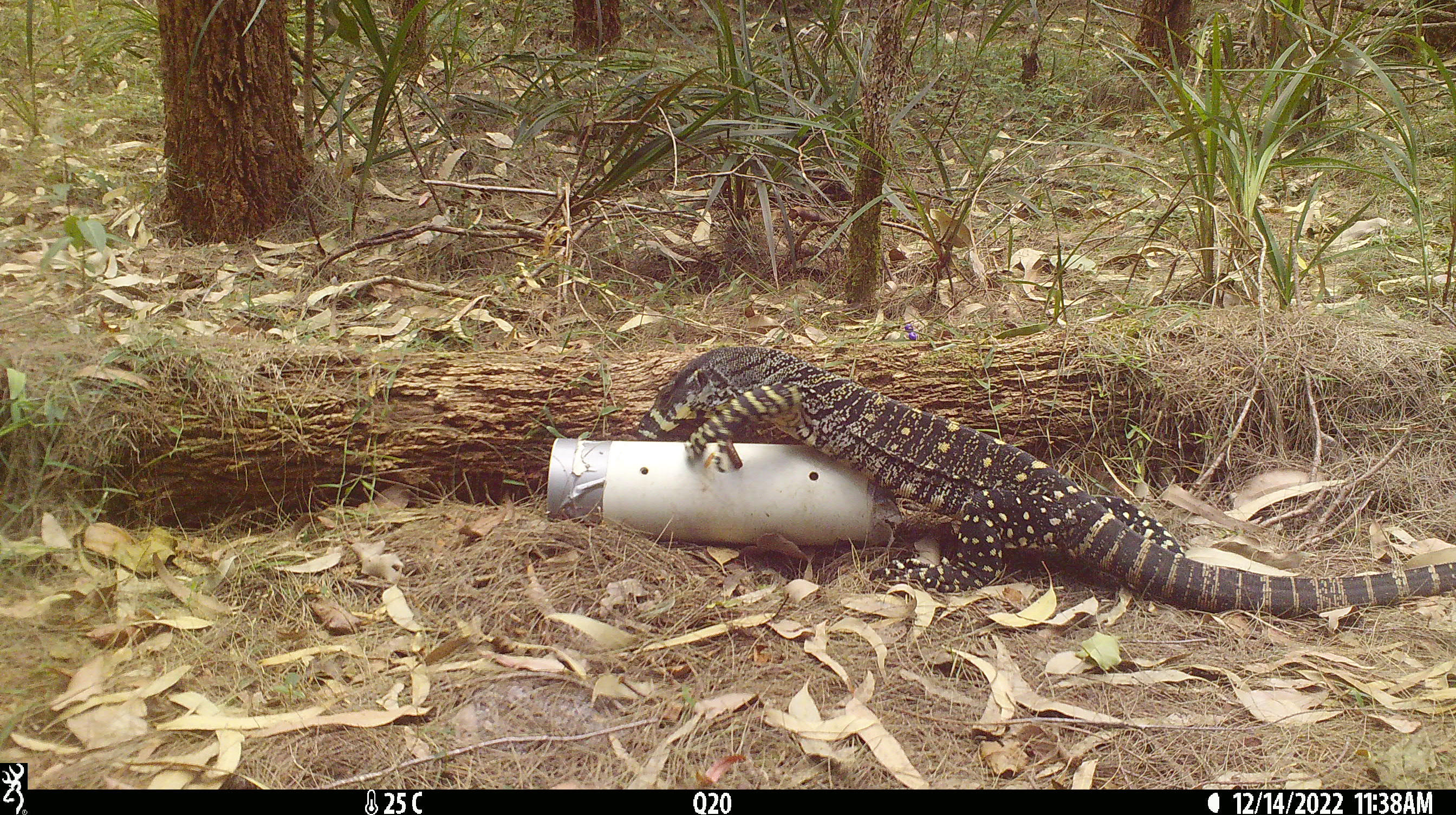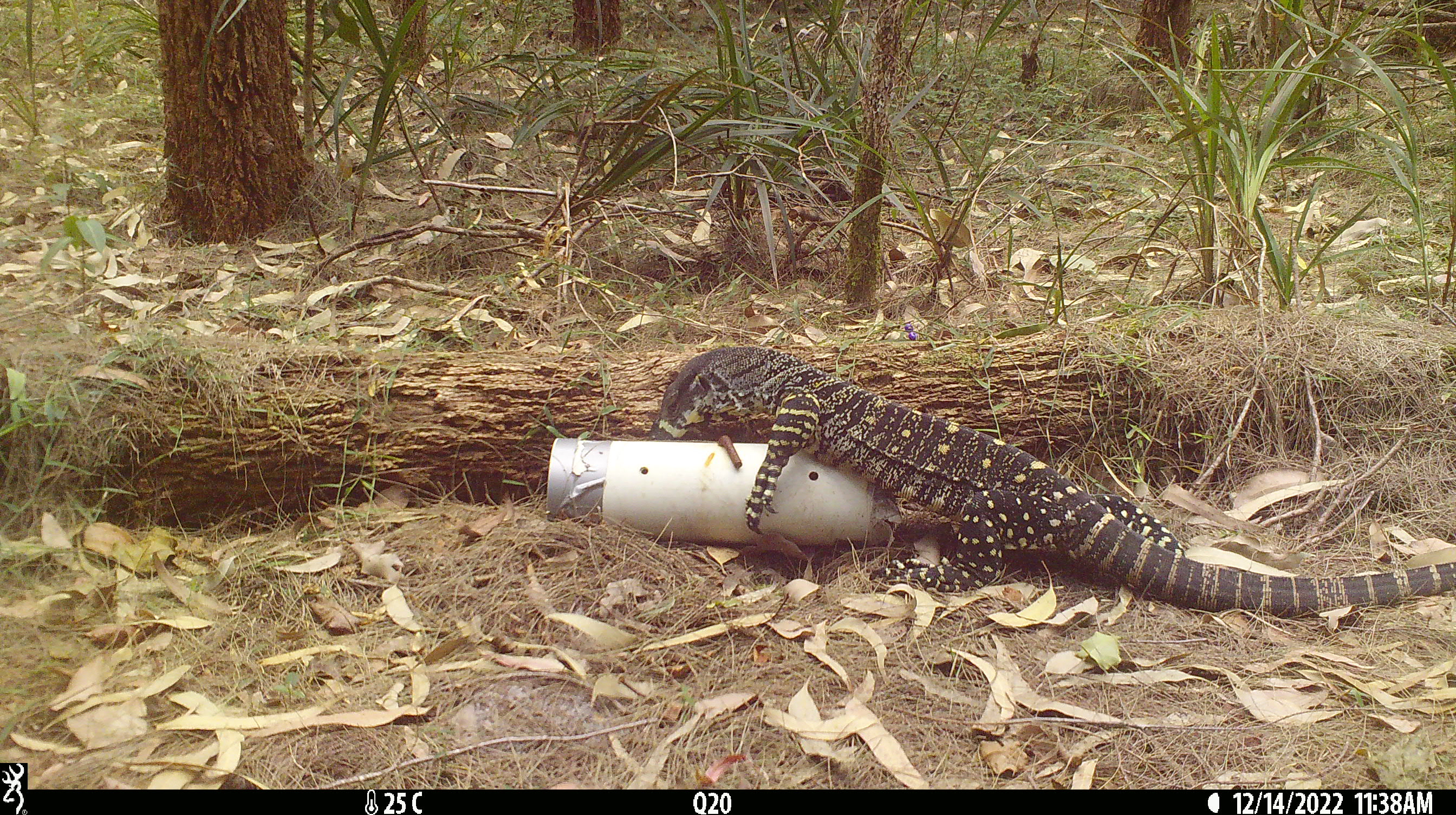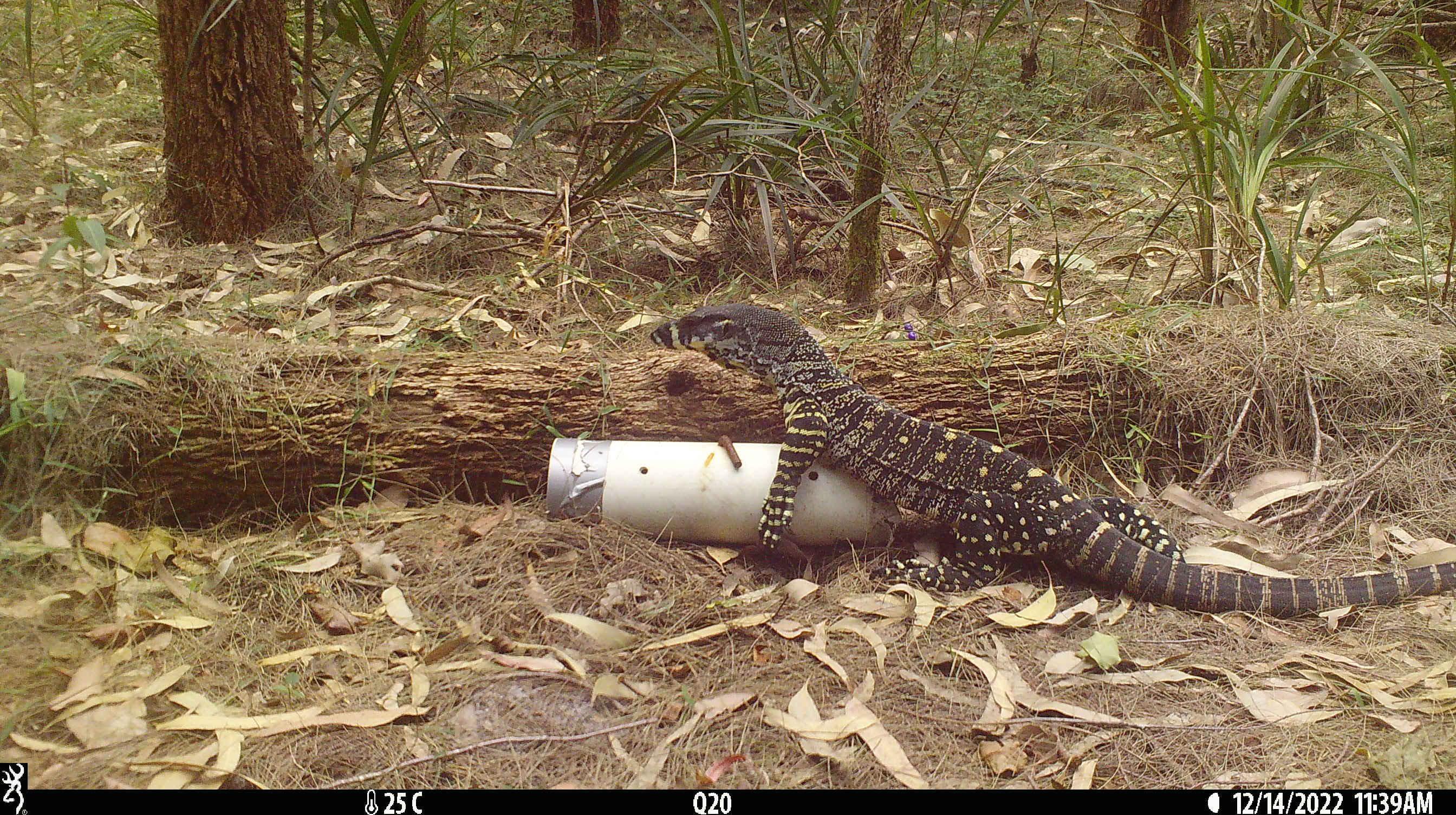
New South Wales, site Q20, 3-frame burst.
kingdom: Animalia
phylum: Chordata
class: Reptilia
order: Squamata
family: Varanidae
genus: Varanus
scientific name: Varanus varius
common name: lace monitor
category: goanna